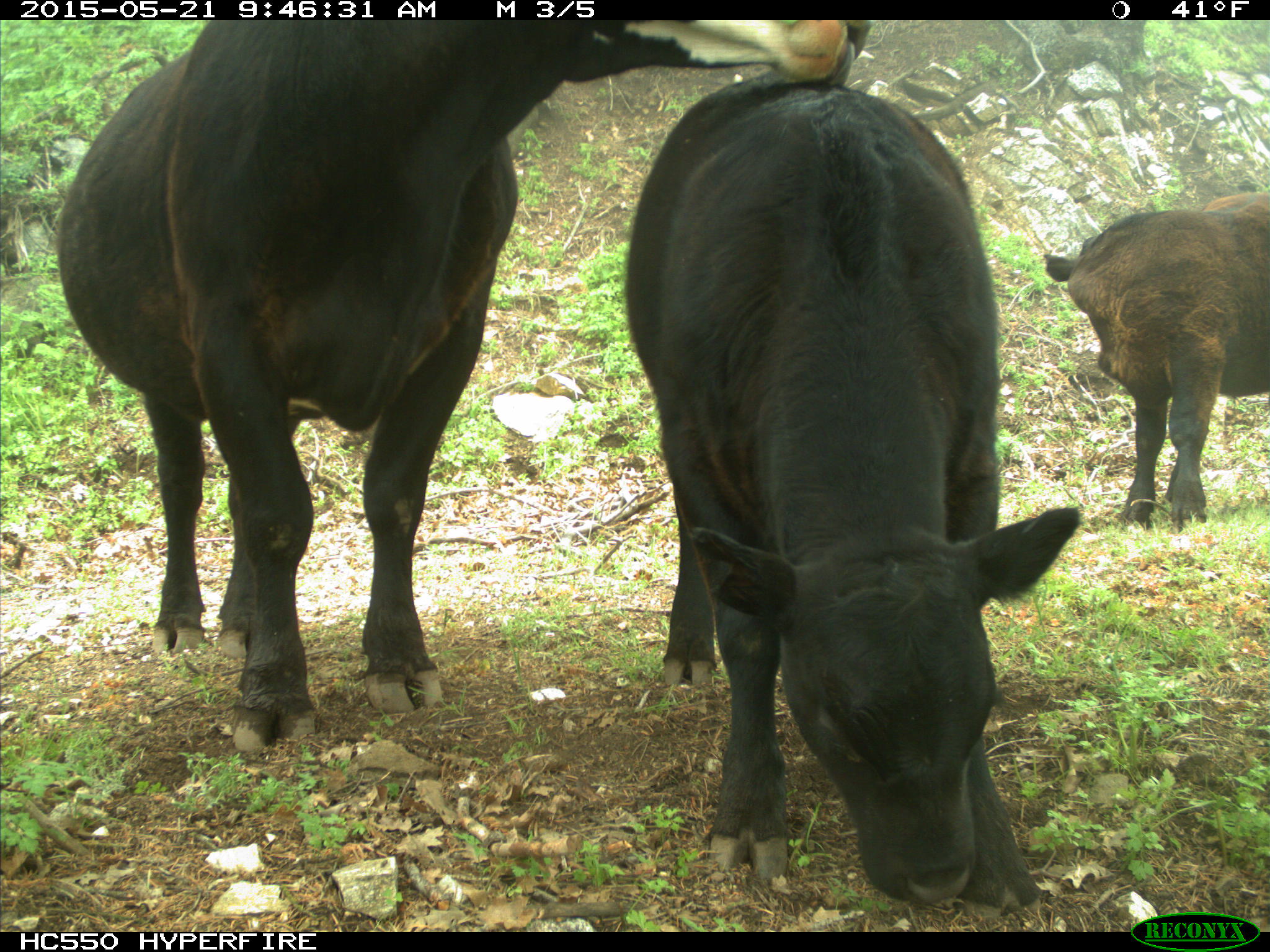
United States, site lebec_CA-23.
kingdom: Animalia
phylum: Chordata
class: Mammalia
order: Artiodactyla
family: Bovidae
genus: Bos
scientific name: Bos taurus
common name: domestic cow